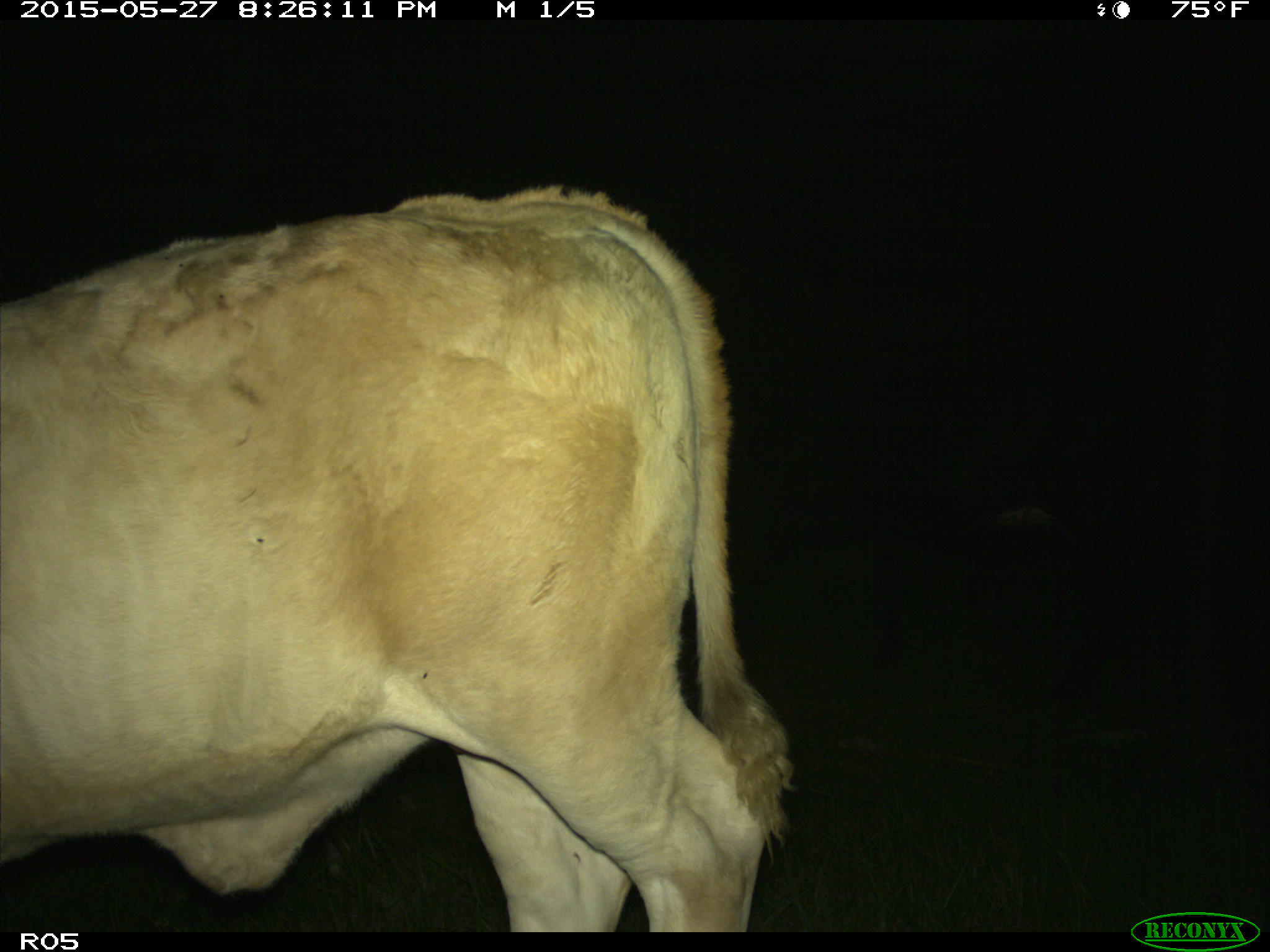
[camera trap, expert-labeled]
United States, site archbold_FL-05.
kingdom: Animalia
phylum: Chordata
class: Mammalia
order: Artiodactyla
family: Bovidae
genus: Bos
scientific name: Bos taurus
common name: domestic cow